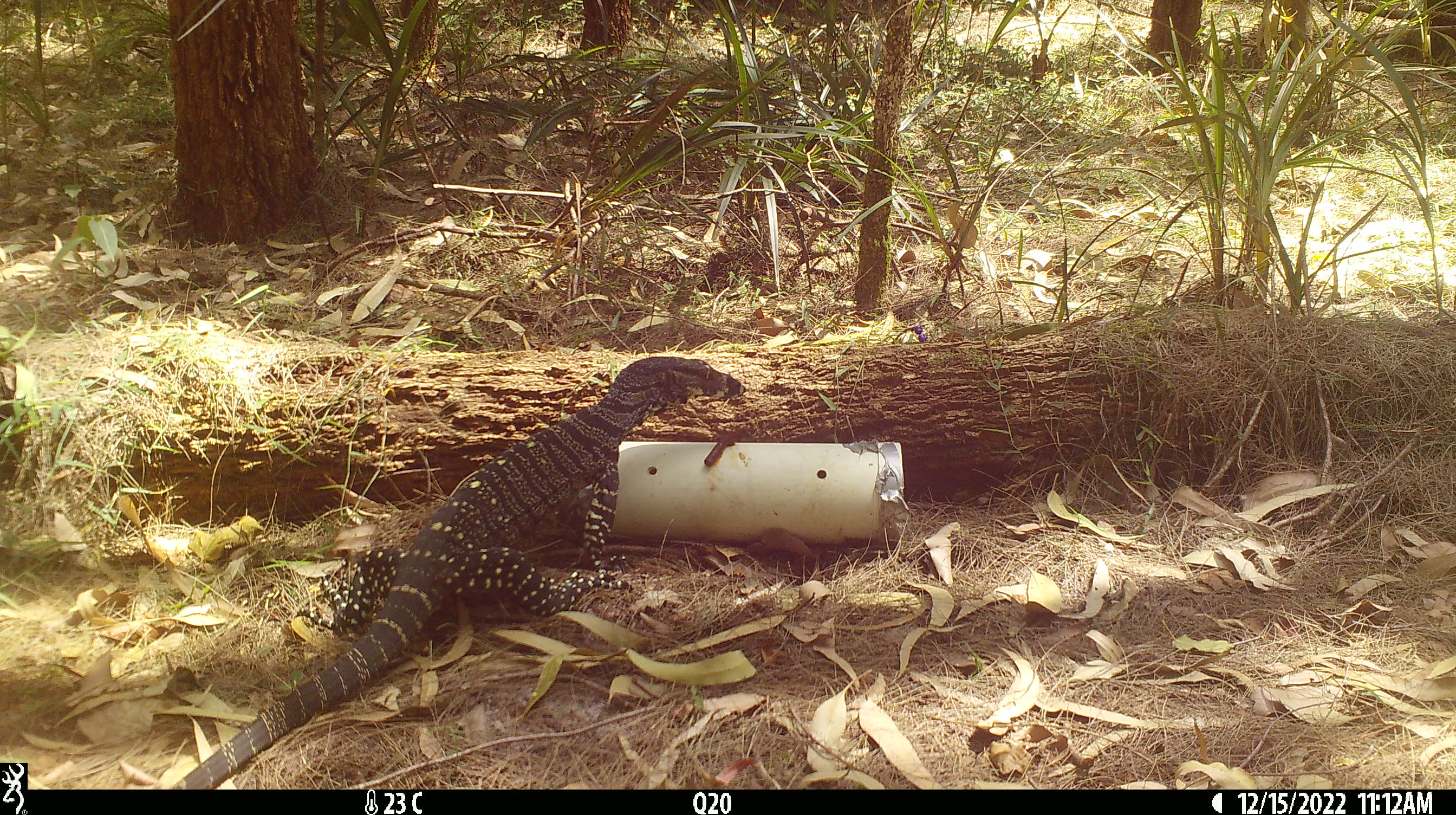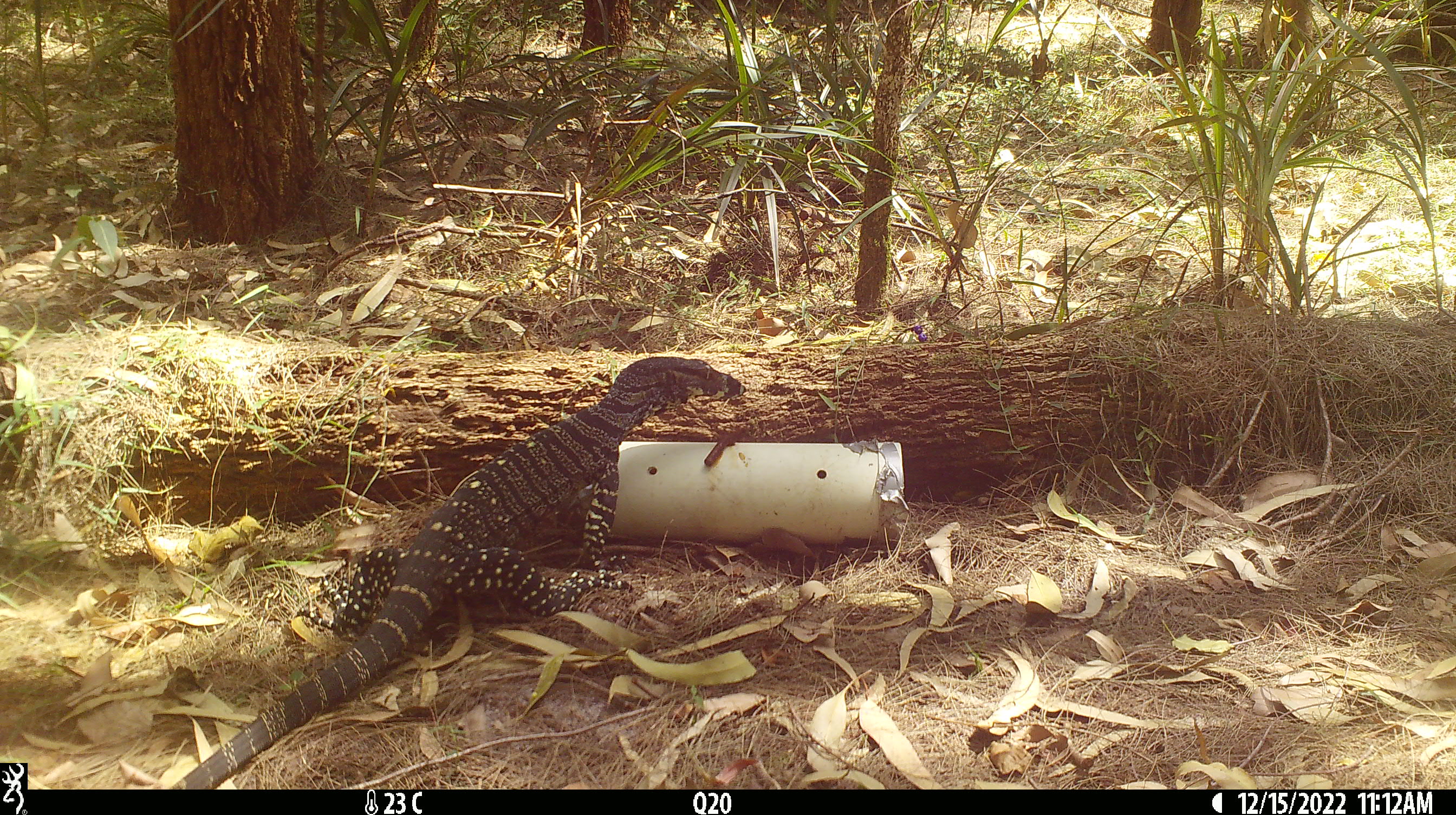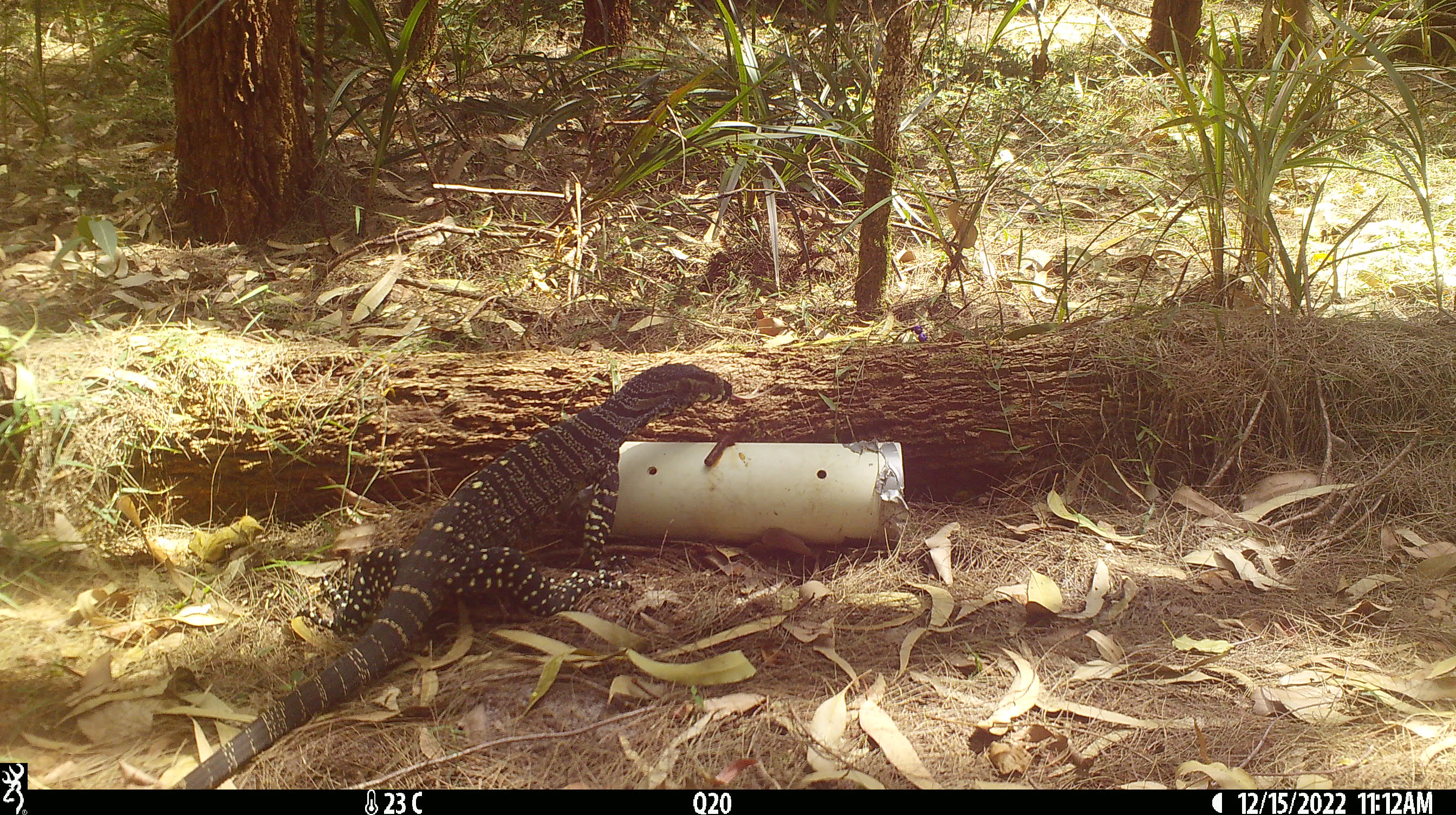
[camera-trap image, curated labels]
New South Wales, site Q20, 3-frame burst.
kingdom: Animalia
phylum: Chordata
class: Reptilia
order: Squamata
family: Varanidae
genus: Varanus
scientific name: Varanus varius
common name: lace monitor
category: goanna